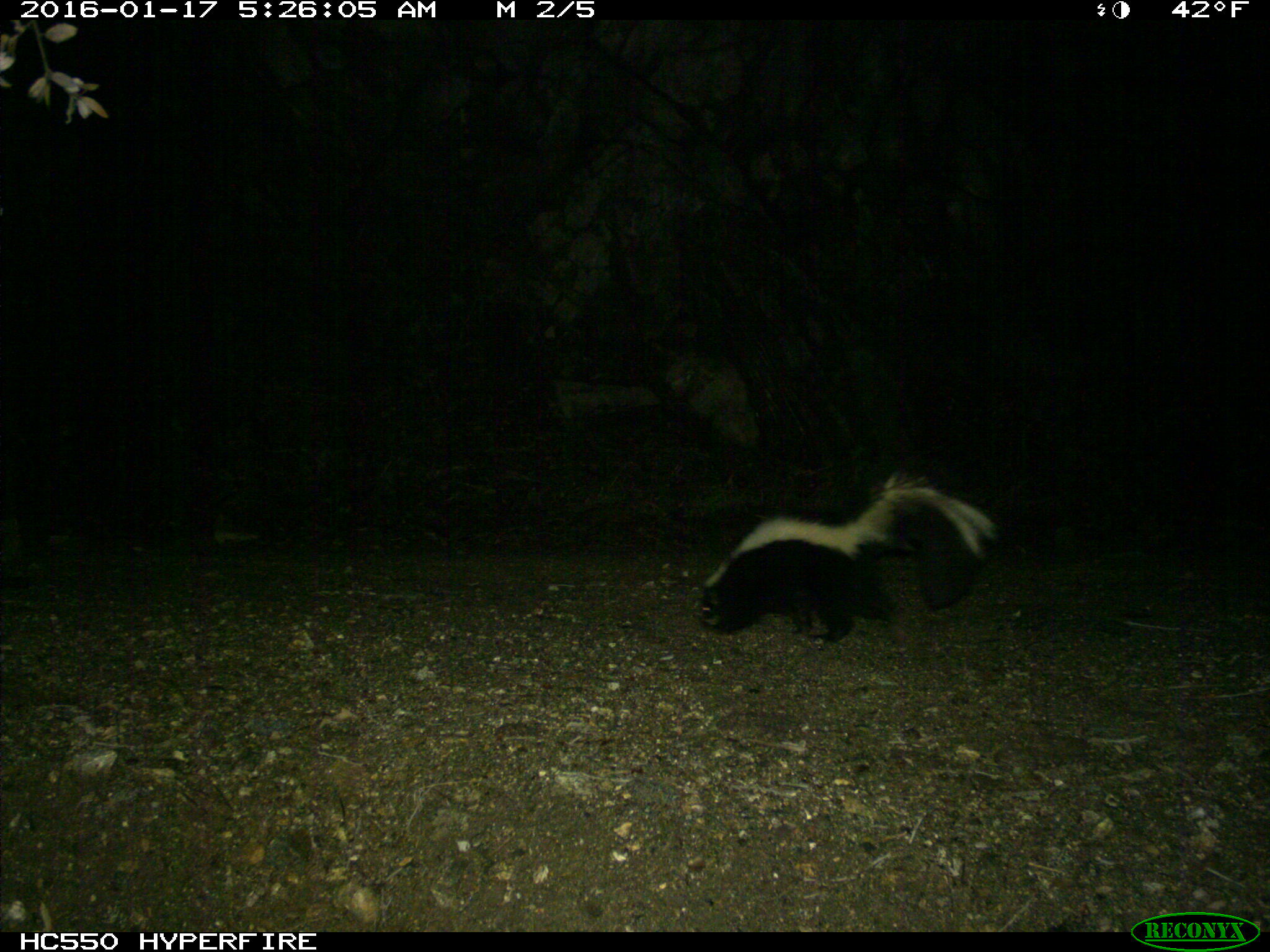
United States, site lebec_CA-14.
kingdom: Animalia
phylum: Chordata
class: Mammalia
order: Carnivora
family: Mephitidae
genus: Mephitis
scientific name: Mephitis mephitis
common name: striped skunk